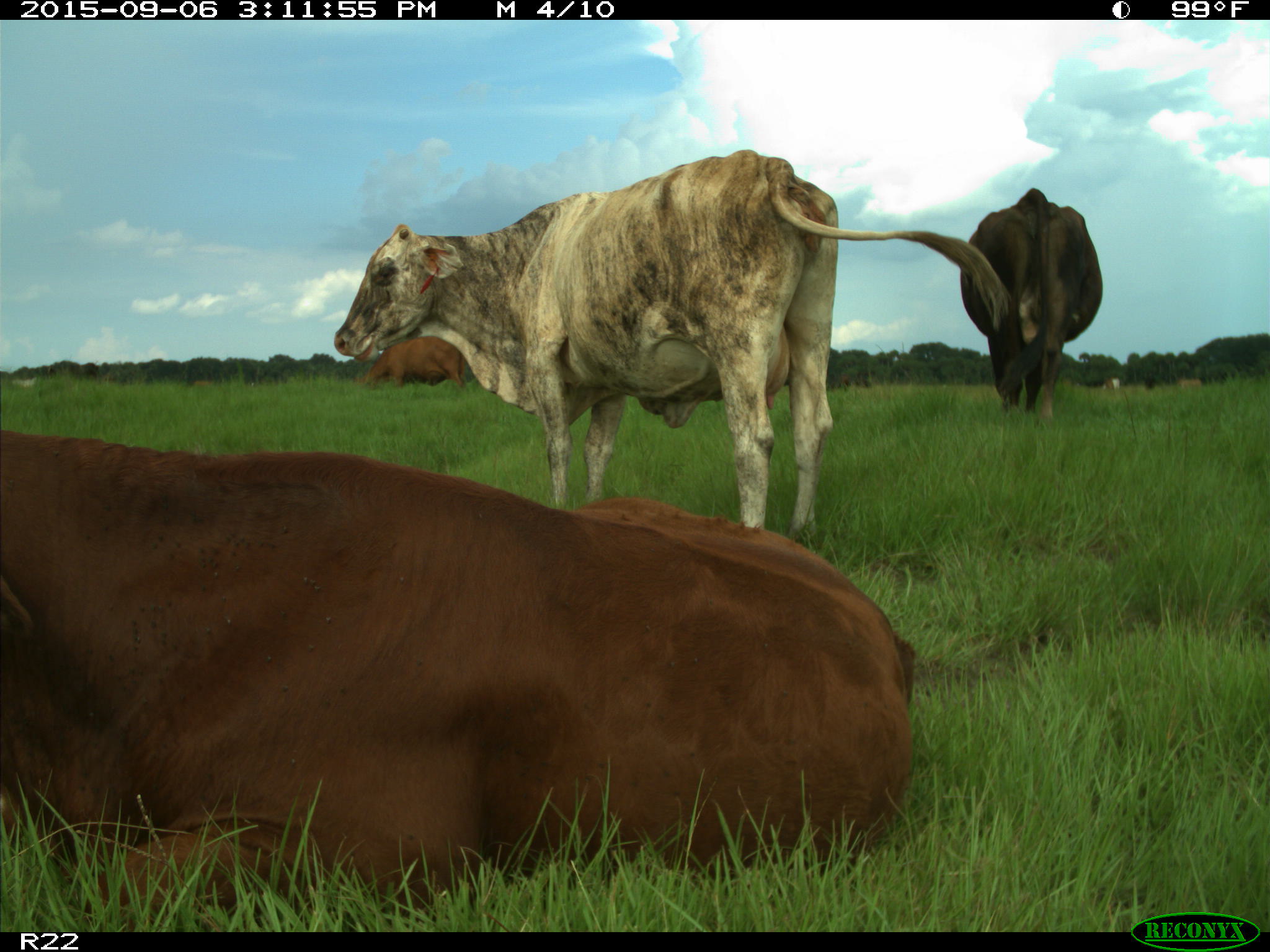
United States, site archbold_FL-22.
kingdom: Animalia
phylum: Chordata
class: Mammalia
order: Artiodactyla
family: Bovidae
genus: Bos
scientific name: Bos taurus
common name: domestic cow